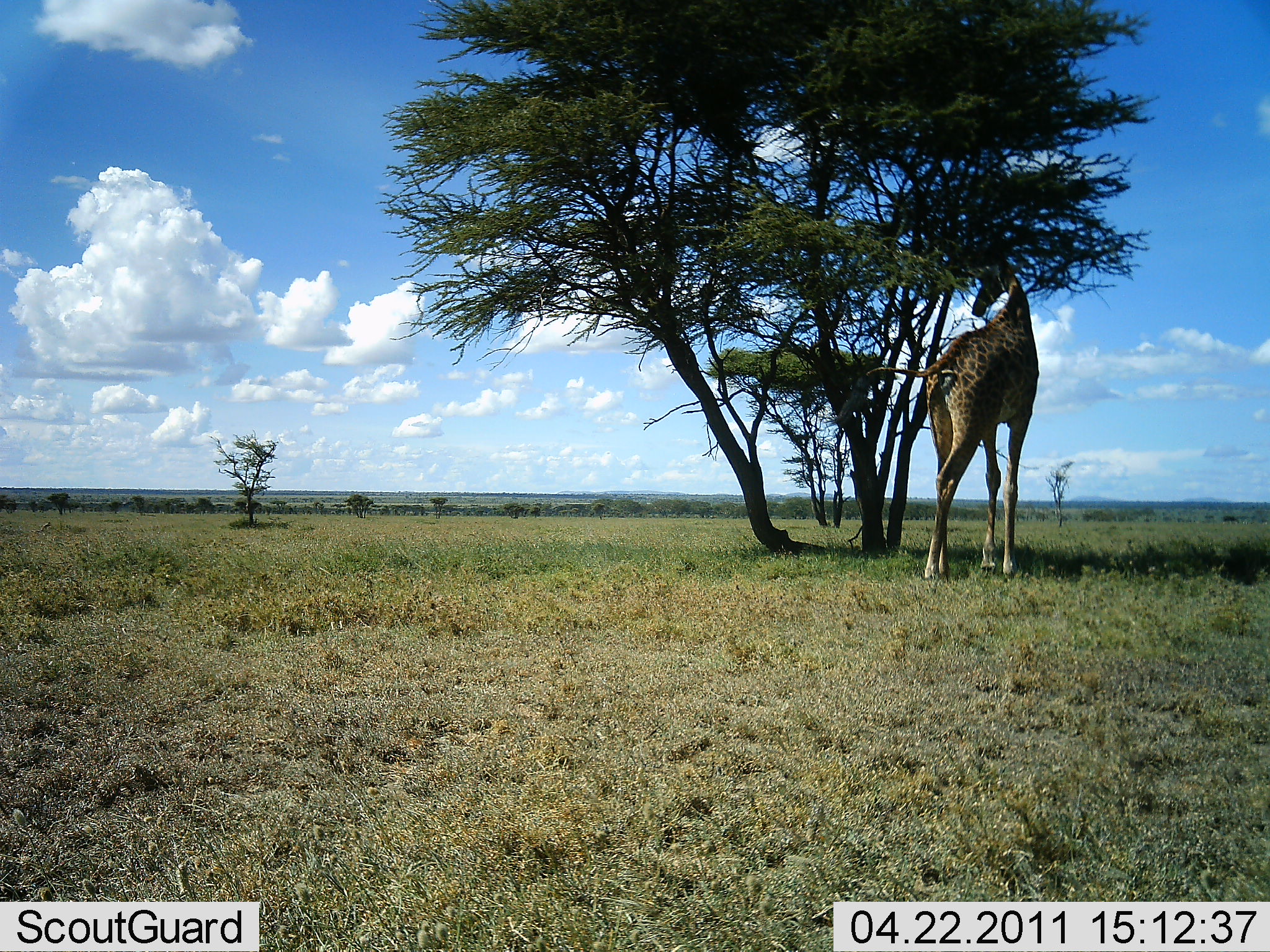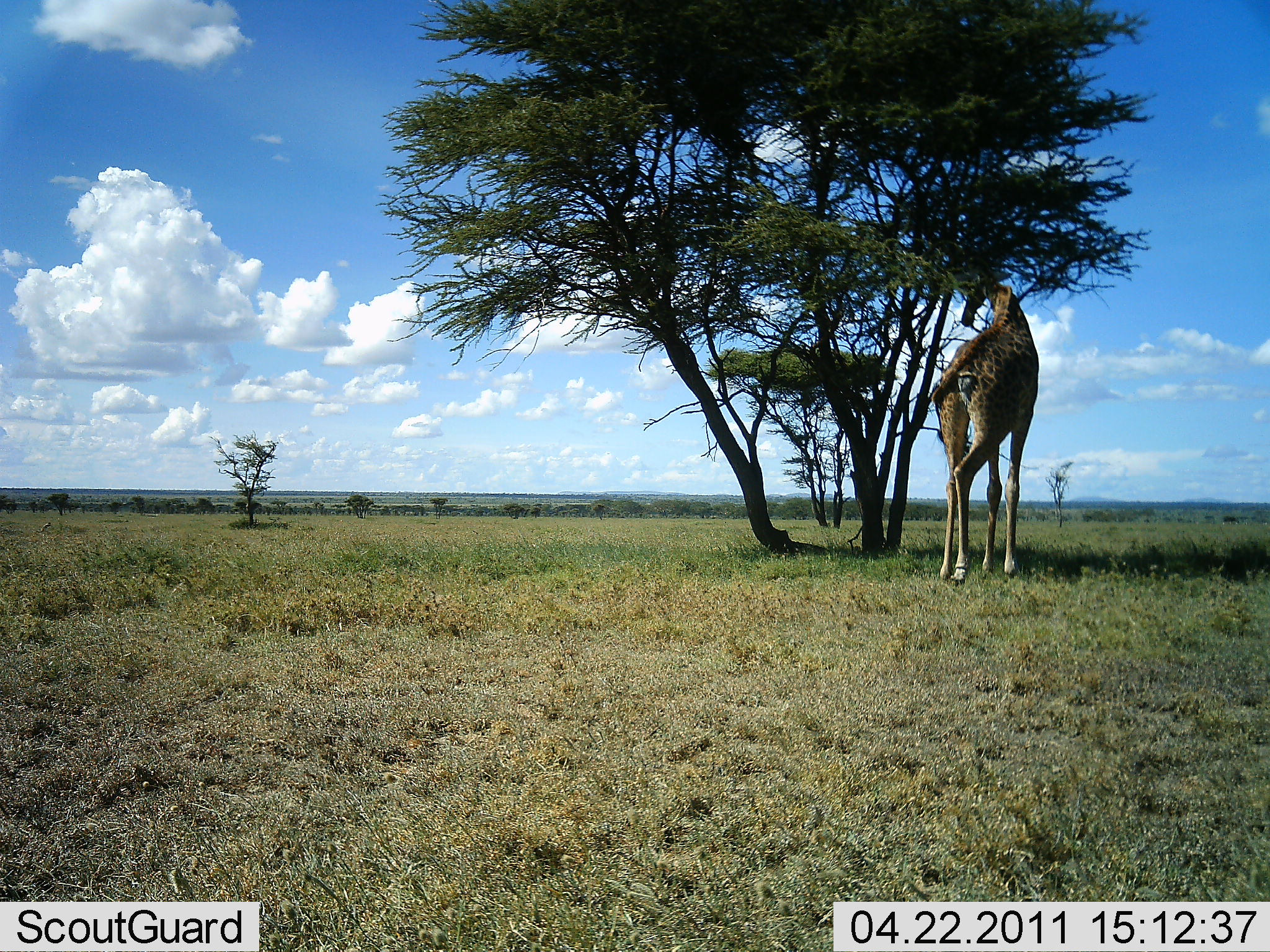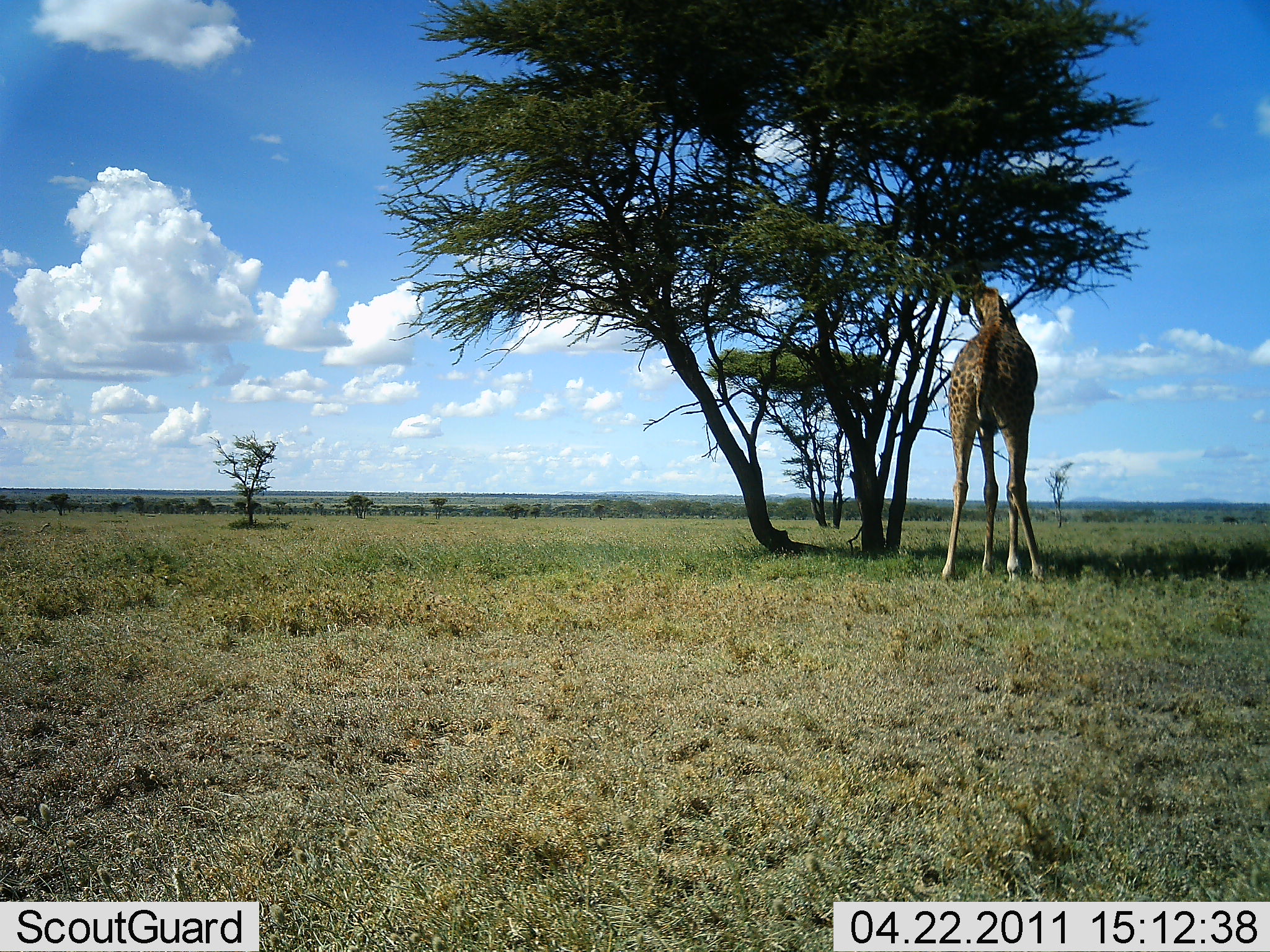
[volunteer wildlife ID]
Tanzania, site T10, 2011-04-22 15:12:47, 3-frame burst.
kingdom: Animalia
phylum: Chordata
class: Mammalia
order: Artiodactyla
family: Giraffidae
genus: Giraffa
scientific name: Giraffa camelopardalis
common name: giraffe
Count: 1.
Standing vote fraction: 45%.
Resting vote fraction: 0%.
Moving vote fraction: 0%.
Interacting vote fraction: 0%.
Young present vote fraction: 0%.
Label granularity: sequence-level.